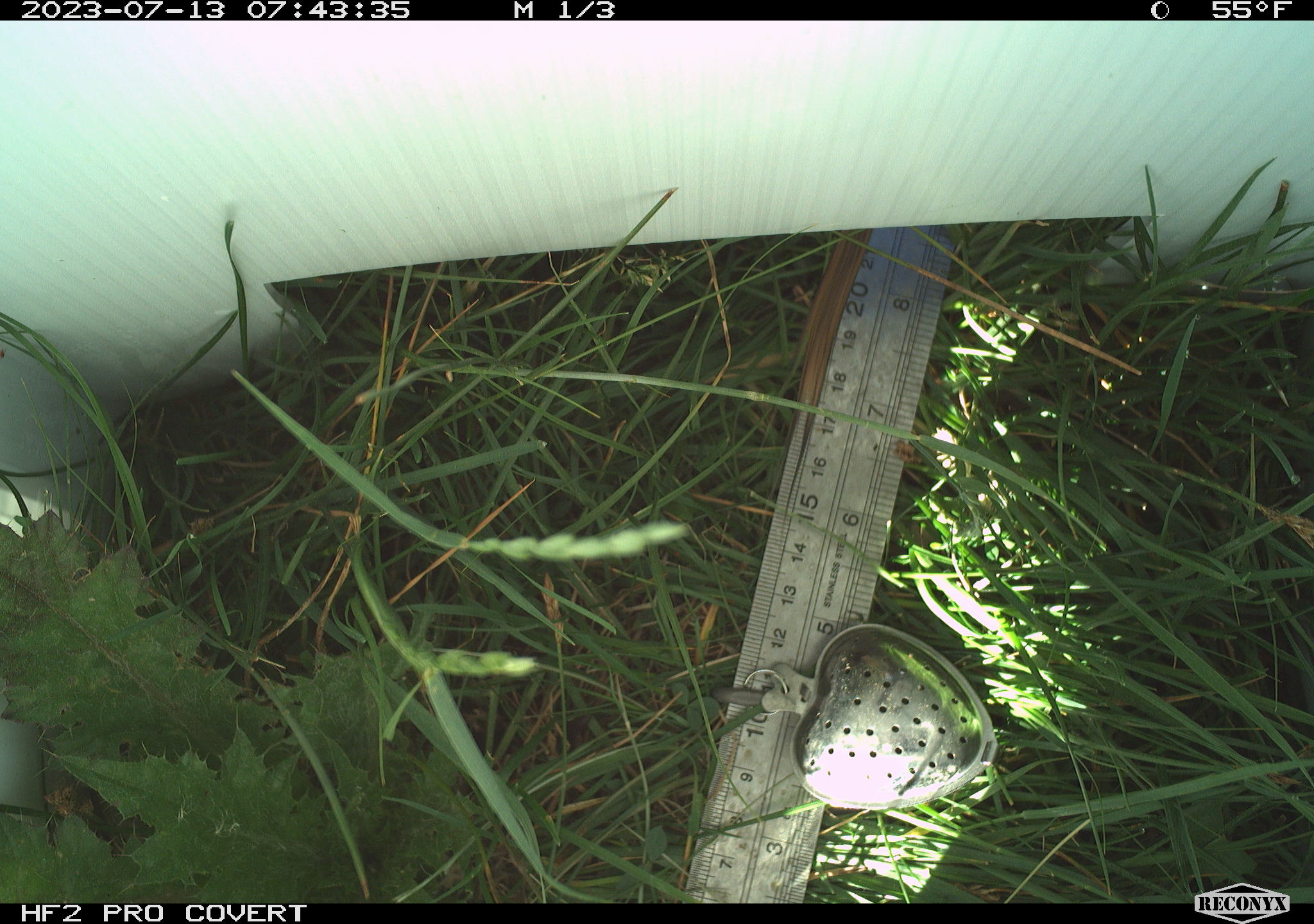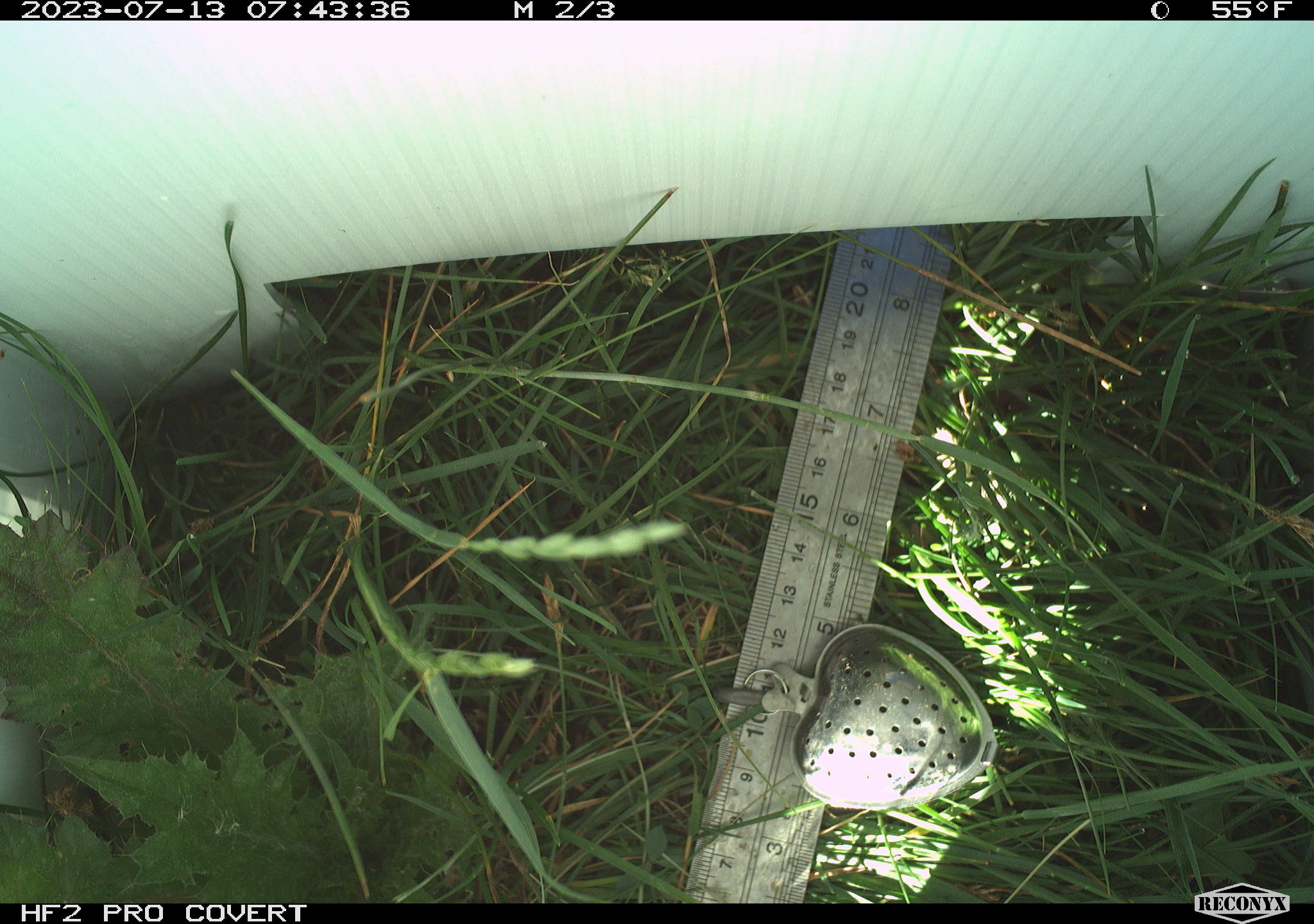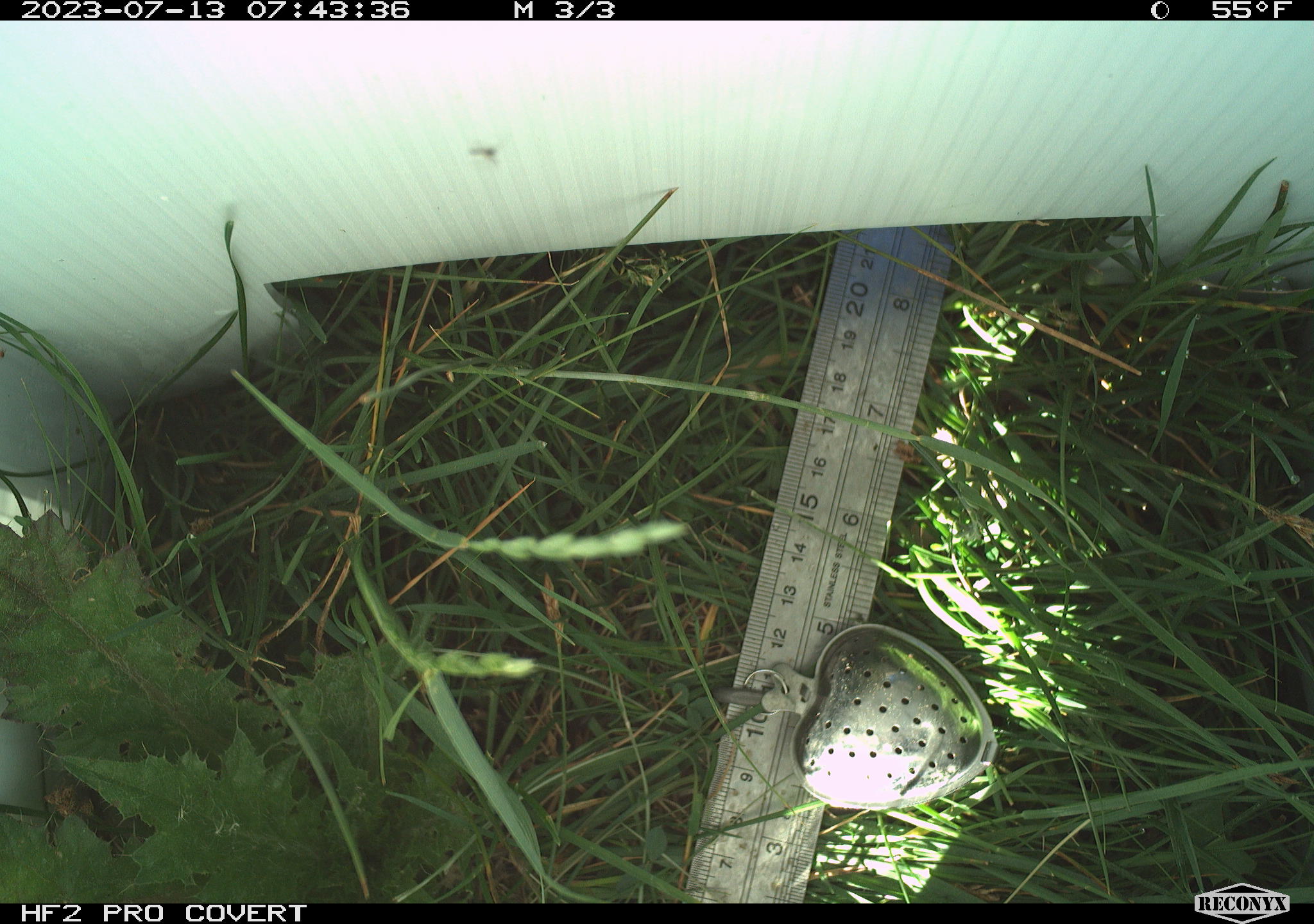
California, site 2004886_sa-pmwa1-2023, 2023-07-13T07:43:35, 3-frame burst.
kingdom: Animalia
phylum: Chordata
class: Mammalia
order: Rodentia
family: Sciuridae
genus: Urocitellus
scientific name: Urocitellus beldingi beldingi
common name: belding's ground squirrel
Belding's ground squirrel (Urocitellus beldingi beldingi).